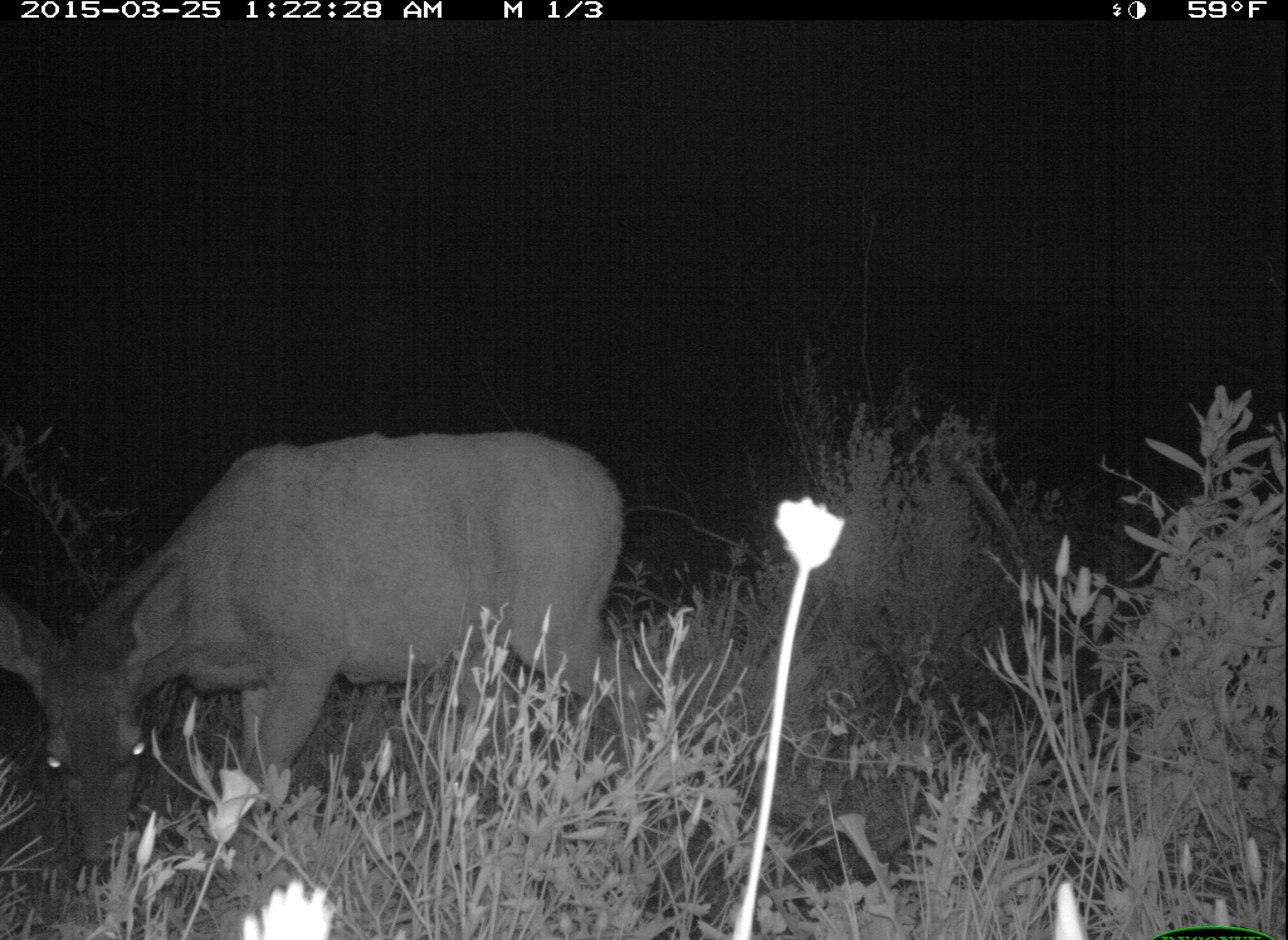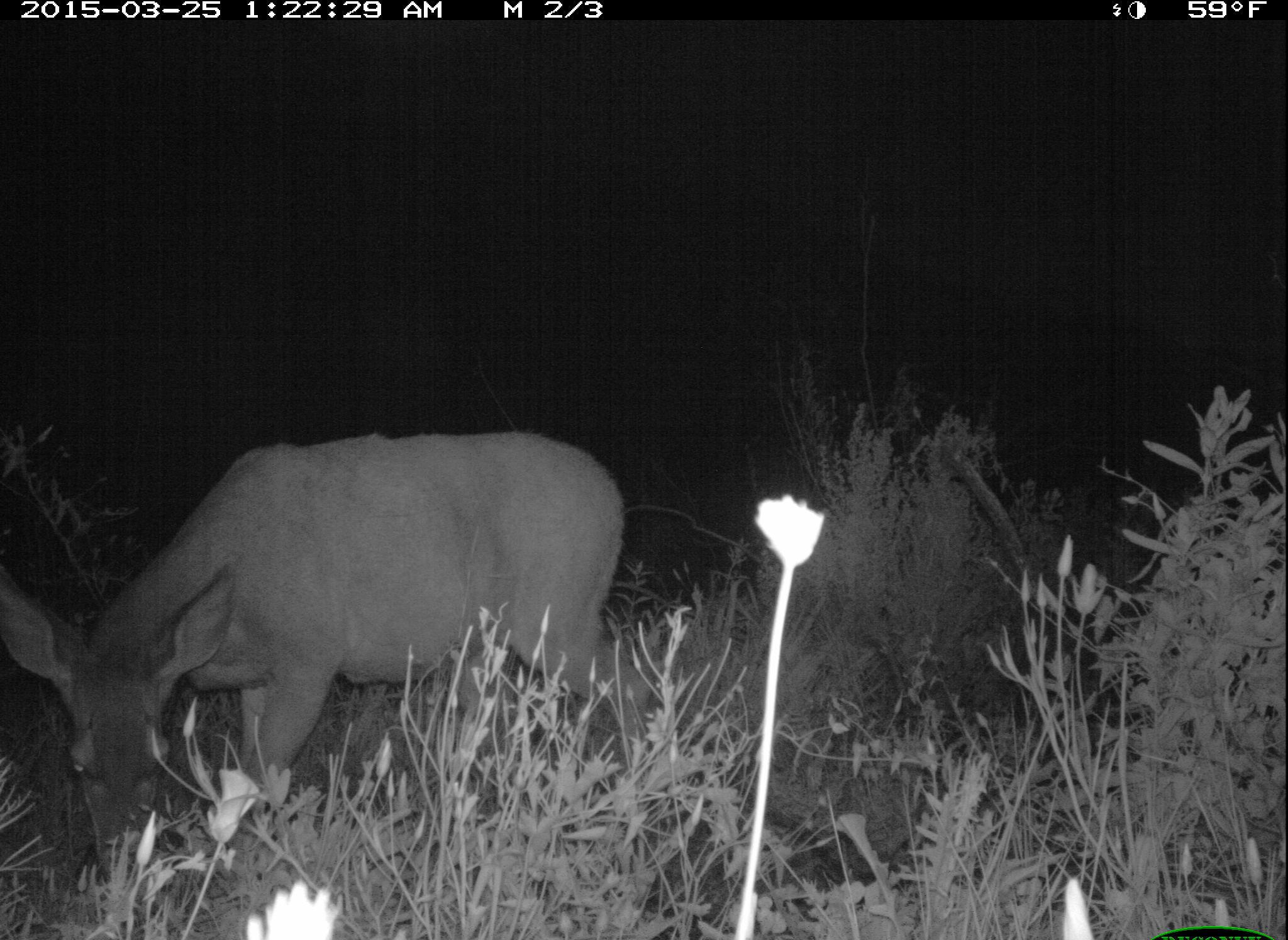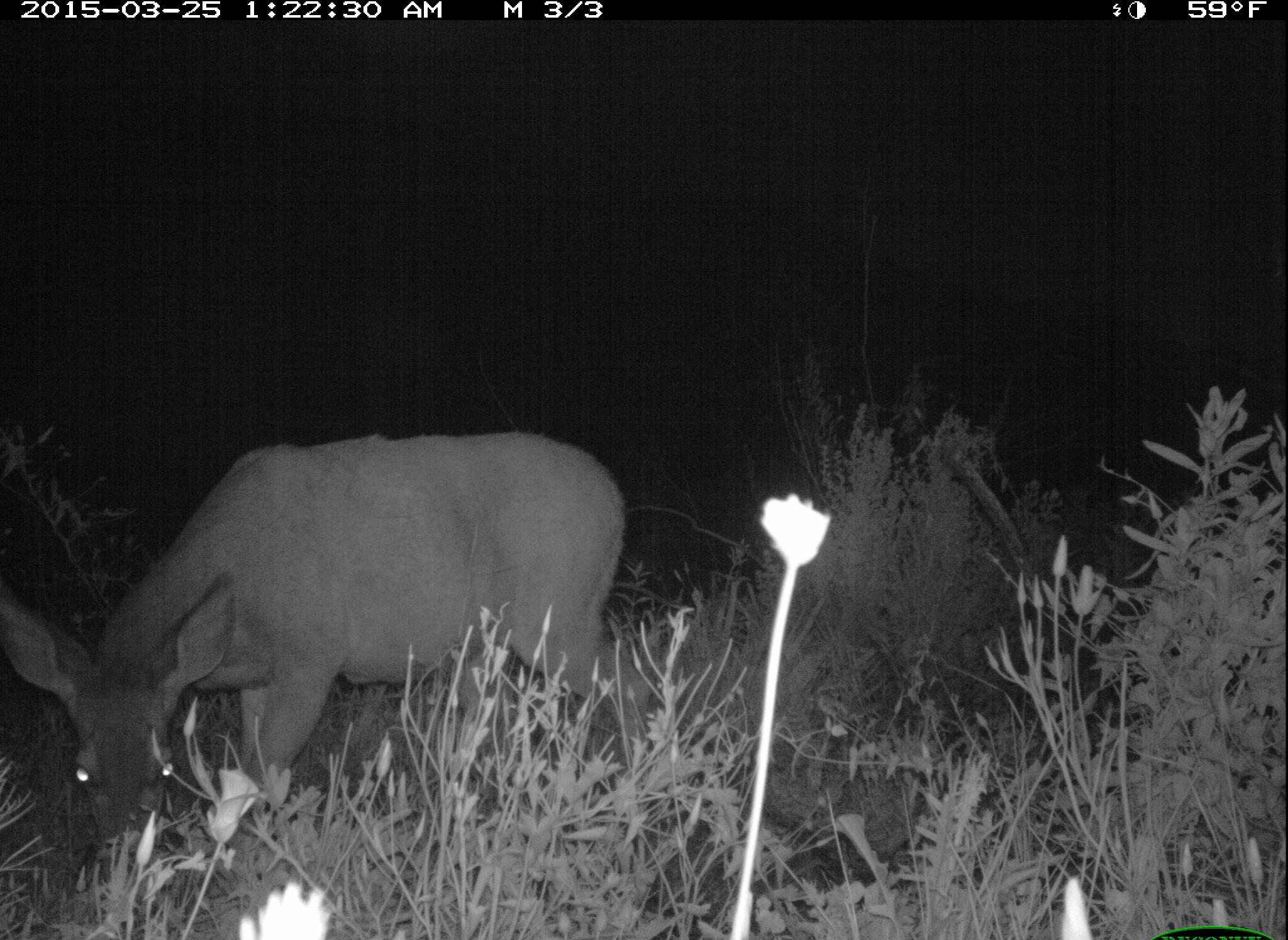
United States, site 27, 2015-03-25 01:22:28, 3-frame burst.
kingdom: Animalia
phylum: Chordata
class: Mammalia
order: Artiodactyla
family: Cervidae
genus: Odocoileus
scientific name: Odocoileus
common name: deer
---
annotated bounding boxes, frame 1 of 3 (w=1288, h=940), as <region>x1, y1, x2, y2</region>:
deer: <region>0, 432, 671, 883</region>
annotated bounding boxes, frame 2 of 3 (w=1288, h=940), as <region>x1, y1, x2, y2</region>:
deer: <region>2, 427, 671, 894</region>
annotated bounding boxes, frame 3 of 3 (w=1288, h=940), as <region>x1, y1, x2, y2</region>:
deer: <region>4, 433, 662, 894</region>